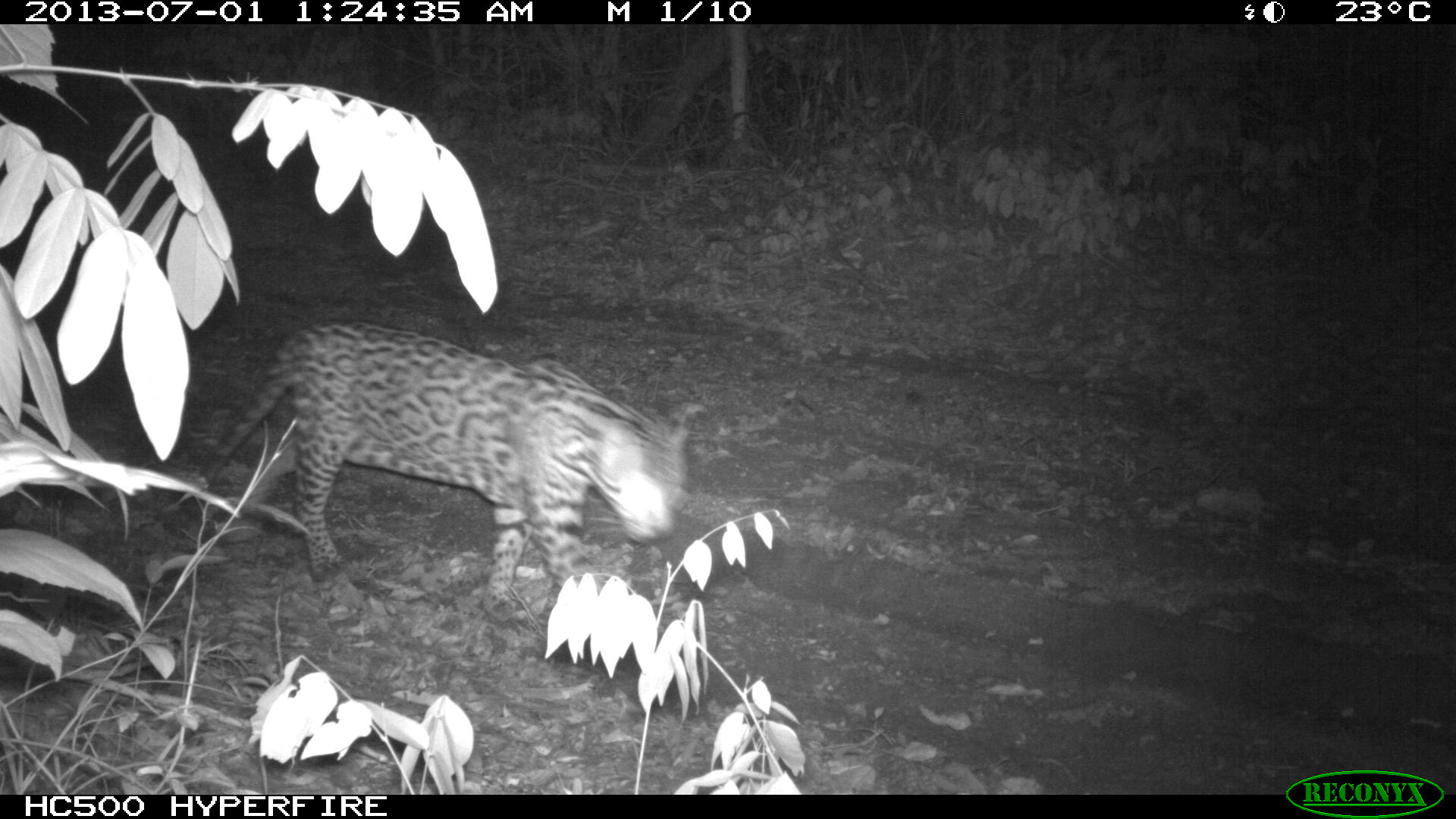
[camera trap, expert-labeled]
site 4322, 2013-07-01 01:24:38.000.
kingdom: Animalia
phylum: Chordata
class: Mammalia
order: Carnivora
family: Felidae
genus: Leopardus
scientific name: Leopardus pardalis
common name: ocelot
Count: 1.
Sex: male.